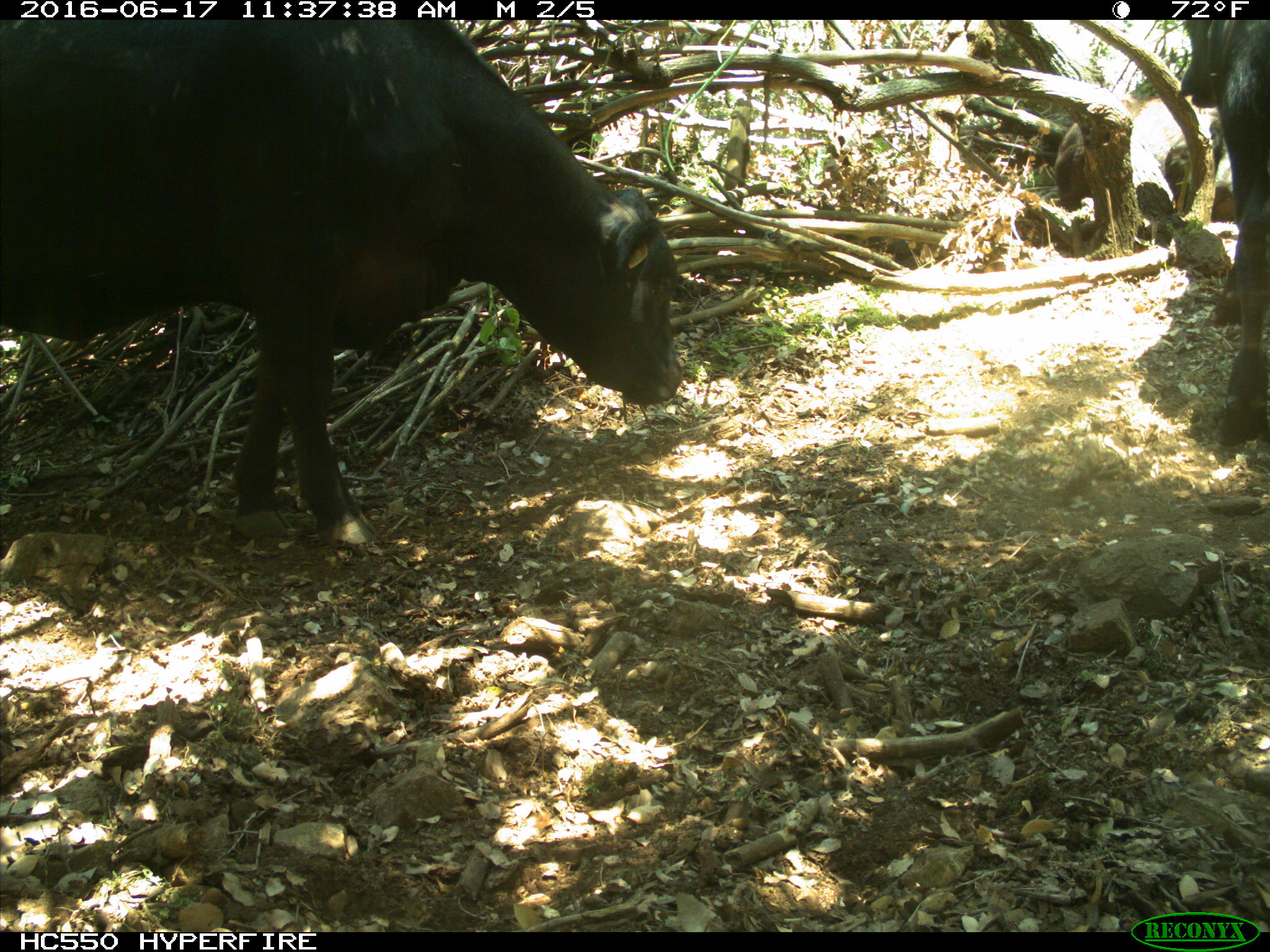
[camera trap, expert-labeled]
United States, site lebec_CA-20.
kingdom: Animalia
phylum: Chordata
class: Mammalia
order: Artiodactyla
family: Bovidae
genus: Bos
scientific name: Bos taurus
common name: domestic cow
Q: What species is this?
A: Bos taurus (domestic cow).